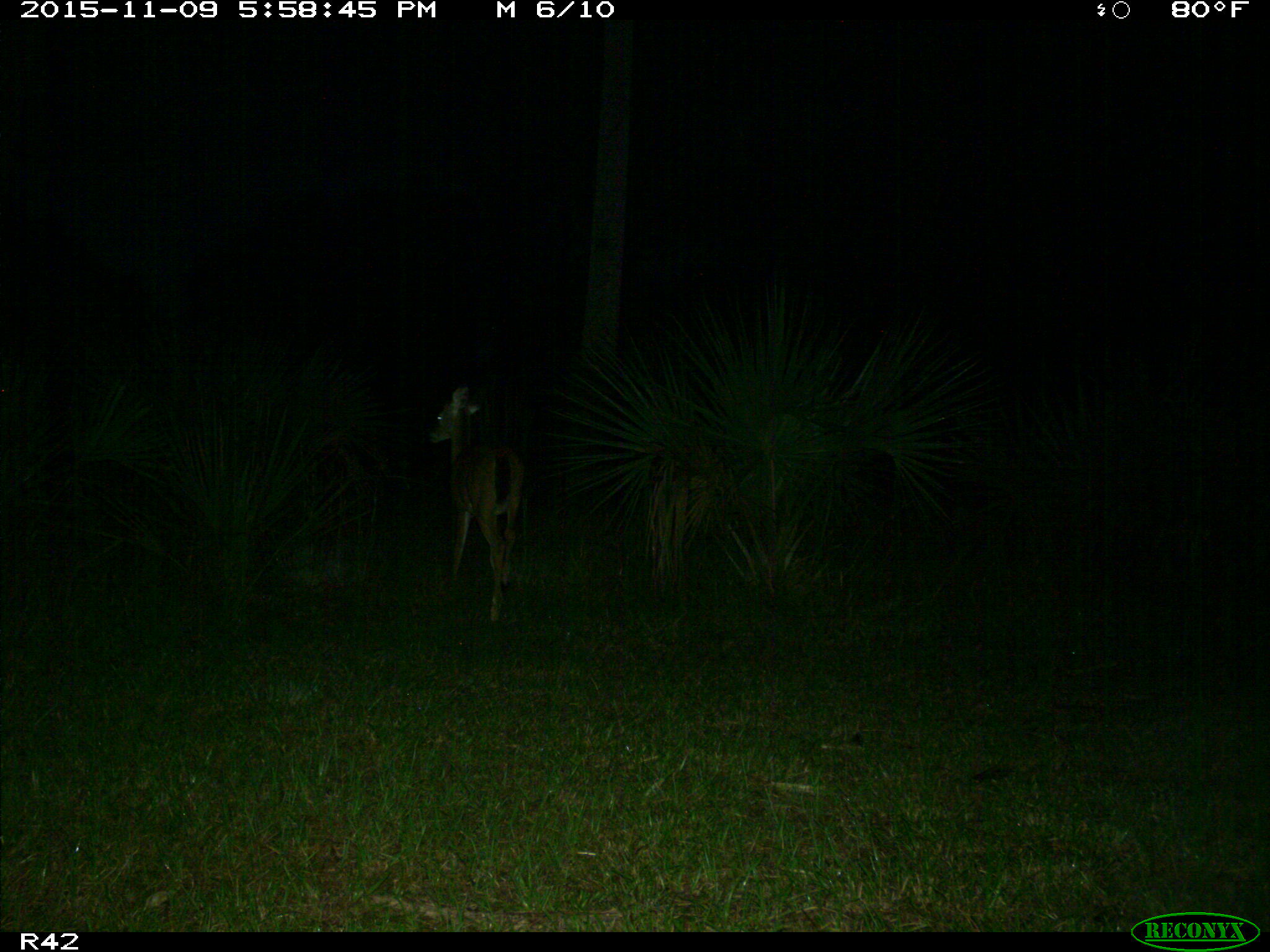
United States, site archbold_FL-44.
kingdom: Animalia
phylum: Chordata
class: Mammalia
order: Artiodactyla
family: Cervidae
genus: Odocoileus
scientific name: Odocoileus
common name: deer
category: unidentified deer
Unidentified deer (deer) (Odocoileus).